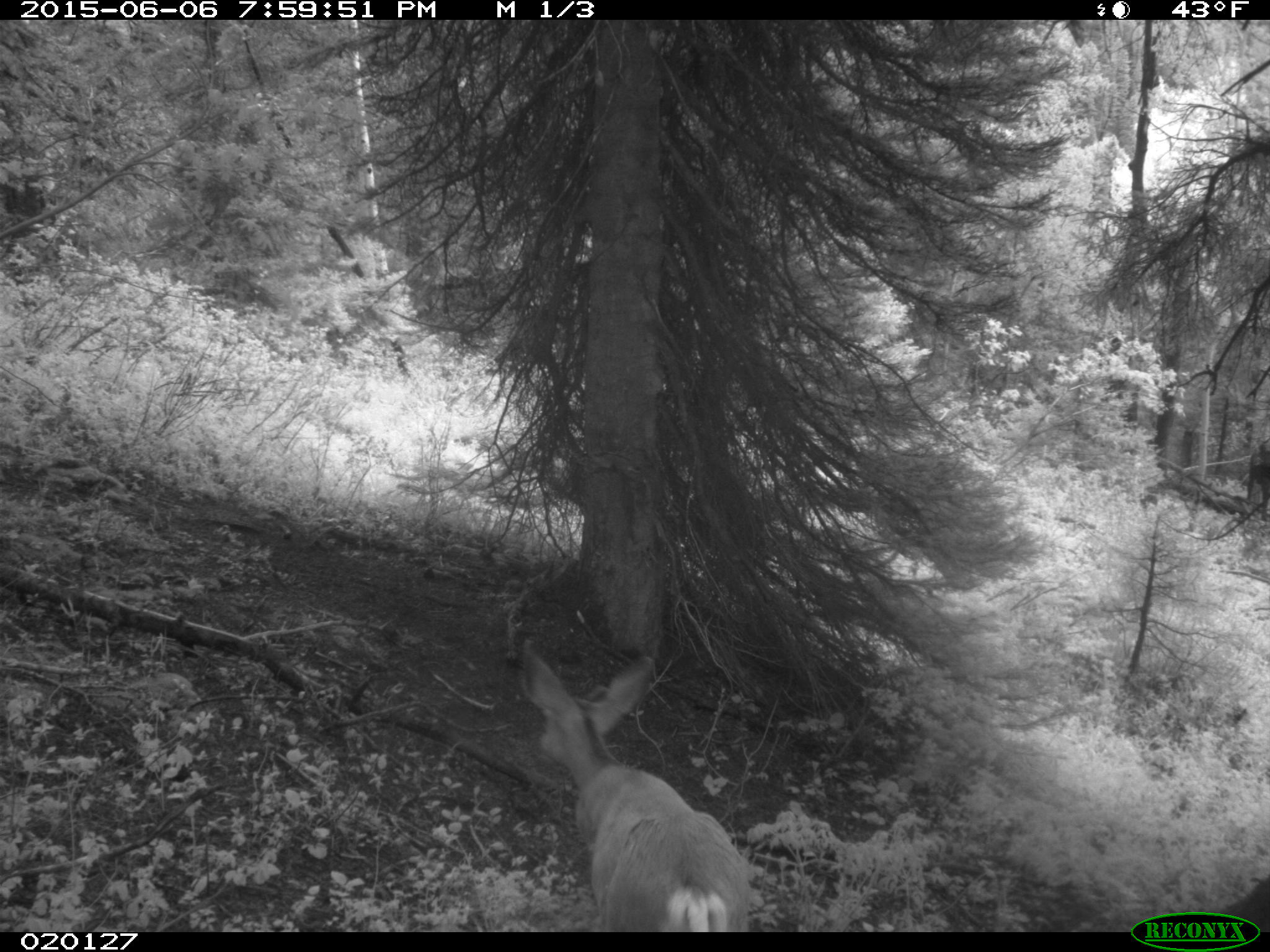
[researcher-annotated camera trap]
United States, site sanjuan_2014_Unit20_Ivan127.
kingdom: Animalia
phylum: Chordata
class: Mammalia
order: Artiodactyla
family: Cervidae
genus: Odocoileus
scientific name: Odocoileus hemionus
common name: mule deer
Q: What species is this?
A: Odocoileus hemionus (mule deer).